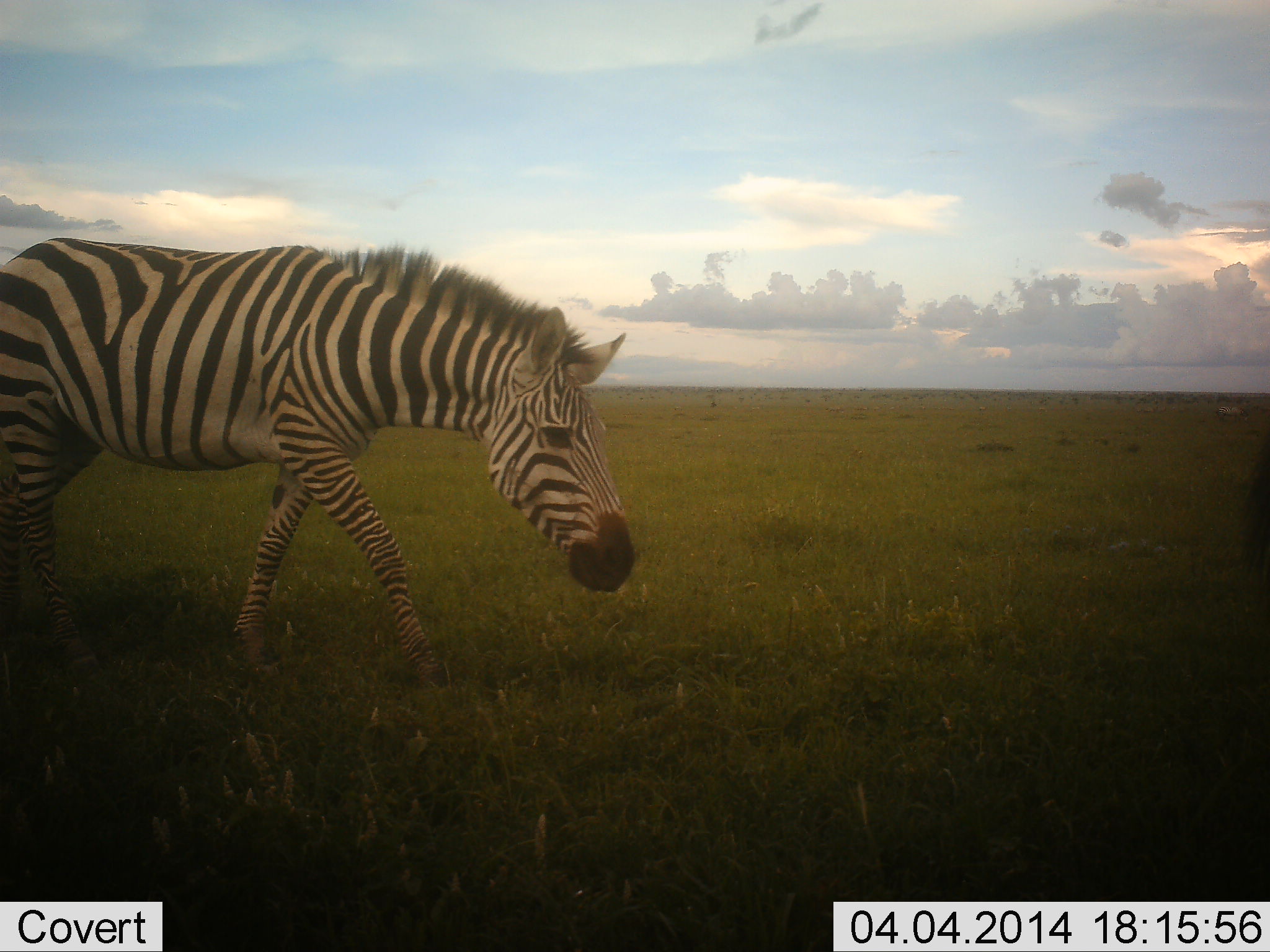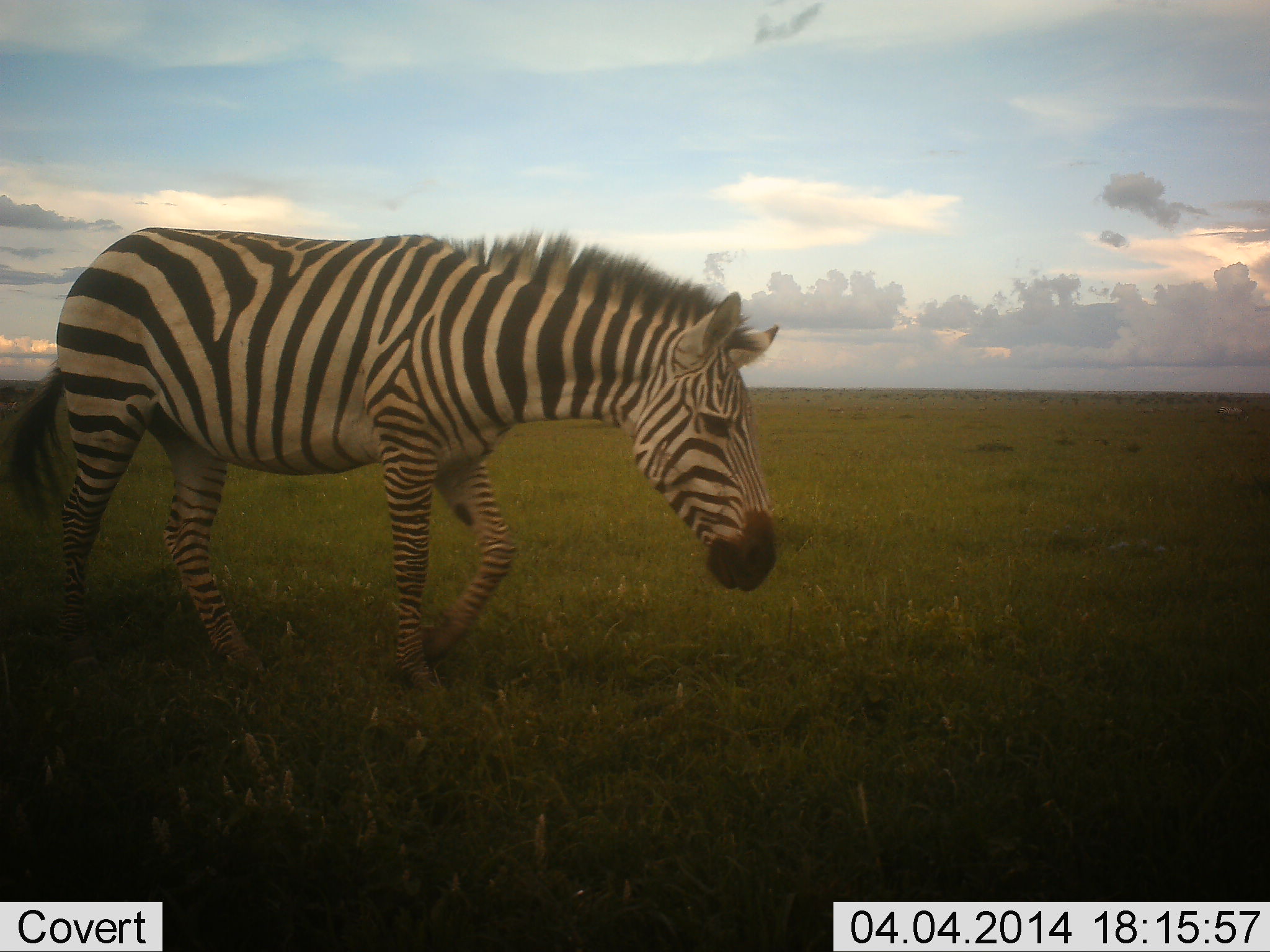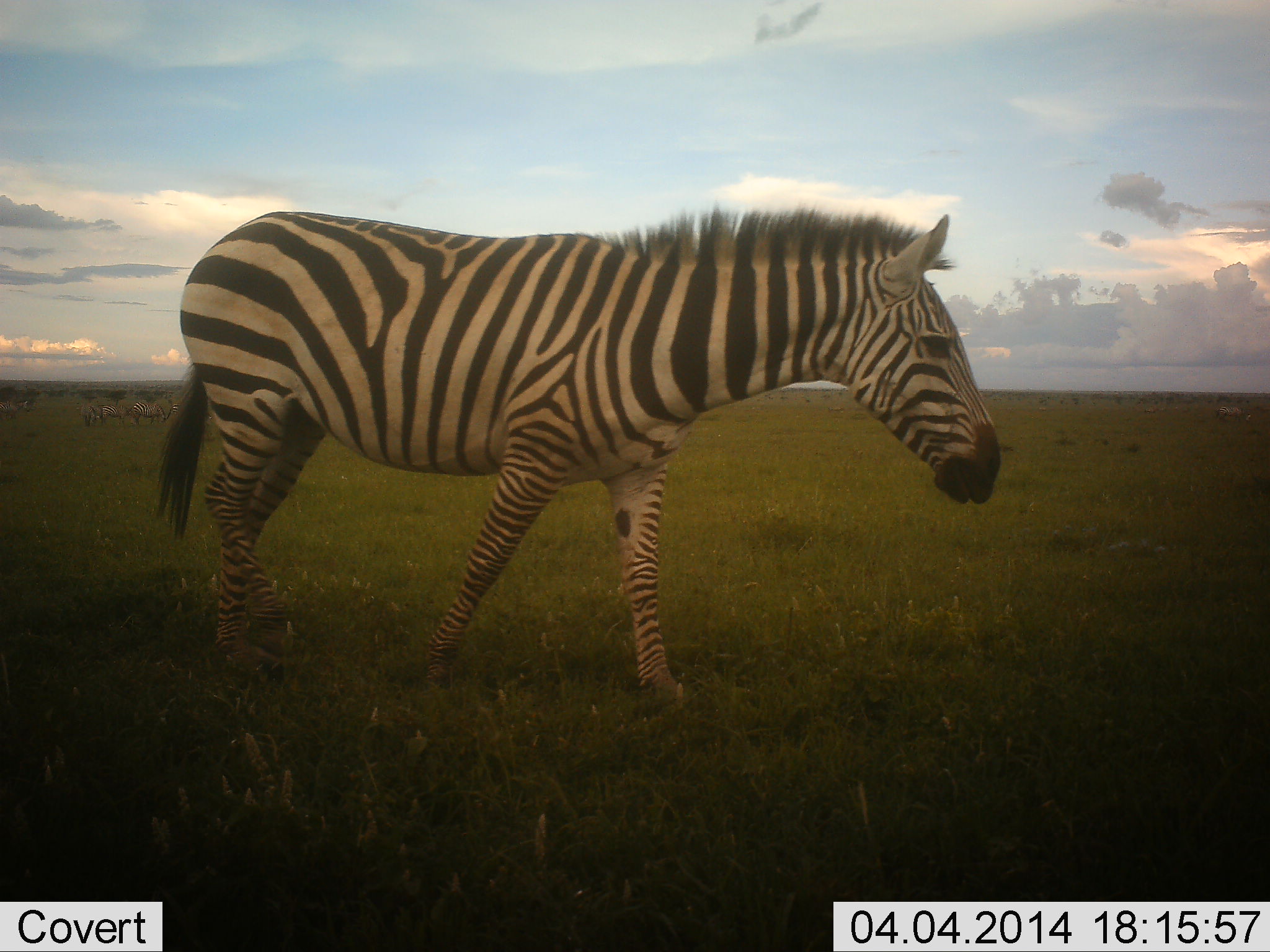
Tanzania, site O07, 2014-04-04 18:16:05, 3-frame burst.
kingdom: Animalia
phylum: Chordata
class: Mammalia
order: Perissodactyla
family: Equidae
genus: Equus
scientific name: Equus quagga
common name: plains zebra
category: zebra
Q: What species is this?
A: Zebra (plains zebra) (Equus quagga).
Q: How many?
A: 1.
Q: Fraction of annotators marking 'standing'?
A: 30%.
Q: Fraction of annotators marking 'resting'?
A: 0%.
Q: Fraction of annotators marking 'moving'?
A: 100%.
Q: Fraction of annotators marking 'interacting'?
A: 0%.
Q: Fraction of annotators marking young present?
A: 0%.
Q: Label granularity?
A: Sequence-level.